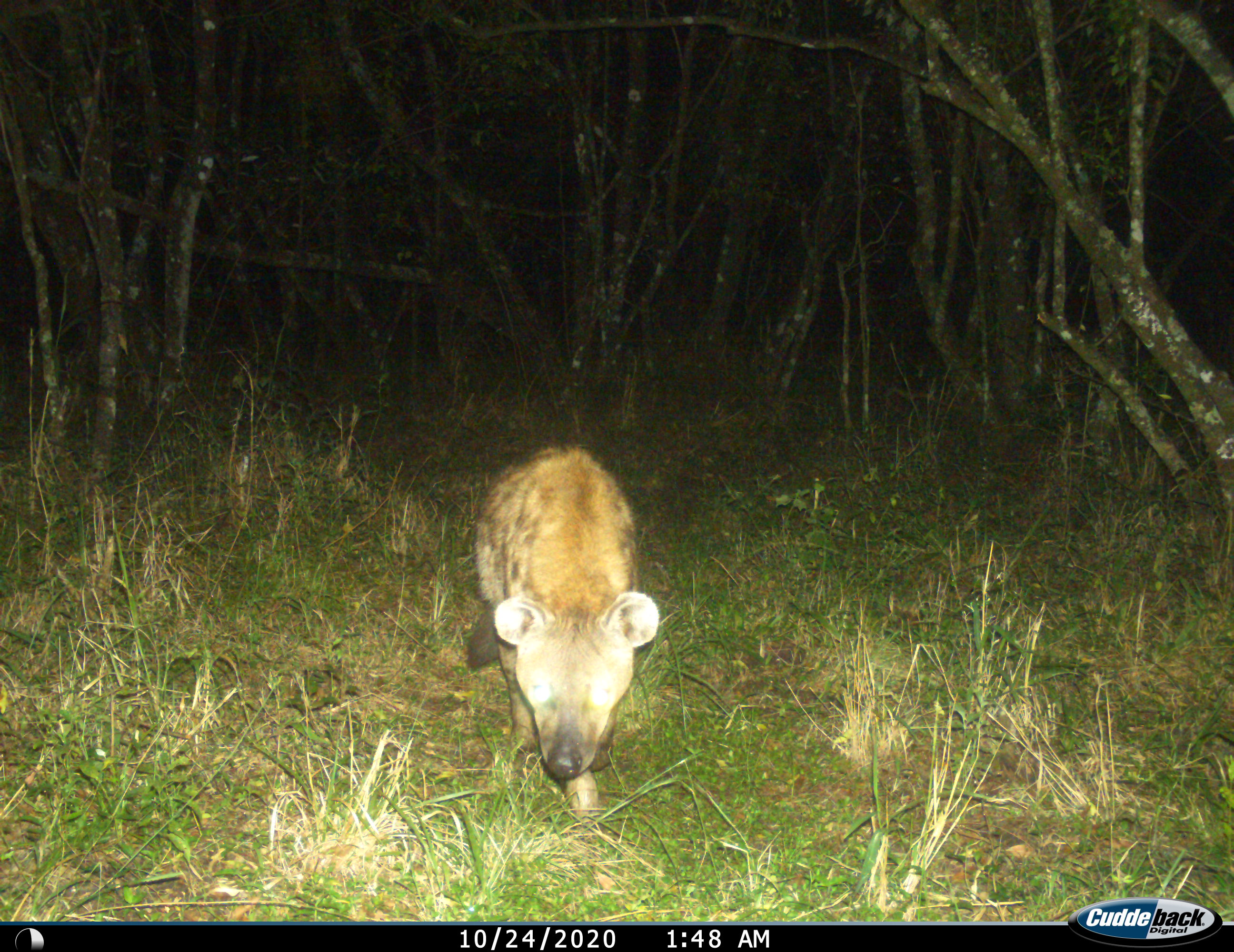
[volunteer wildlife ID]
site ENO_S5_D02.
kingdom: Animalia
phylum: Chordata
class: Mammalia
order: Carnivora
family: Hyaenidae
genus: Crocuta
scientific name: Crocuta crocuta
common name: spotted hyena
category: hyenaspotted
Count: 1.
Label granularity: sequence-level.